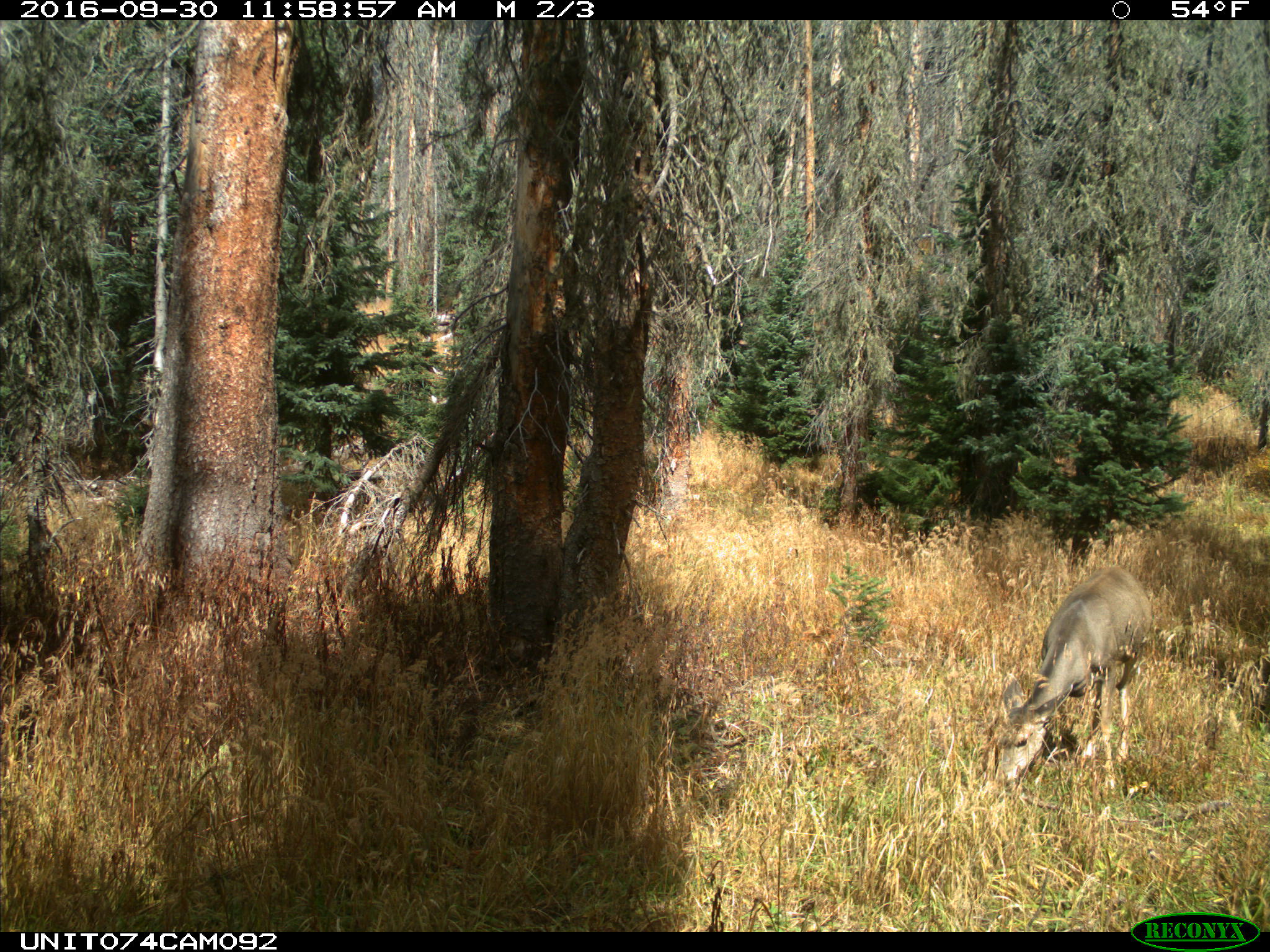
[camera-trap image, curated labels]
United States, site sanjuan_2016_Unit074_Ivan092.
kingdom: Animalia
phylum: Chordata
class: Mammalia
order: Artiodactyla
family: Cervidae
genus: Odocoileus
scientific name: Odocoileus hemionus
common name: mule deer